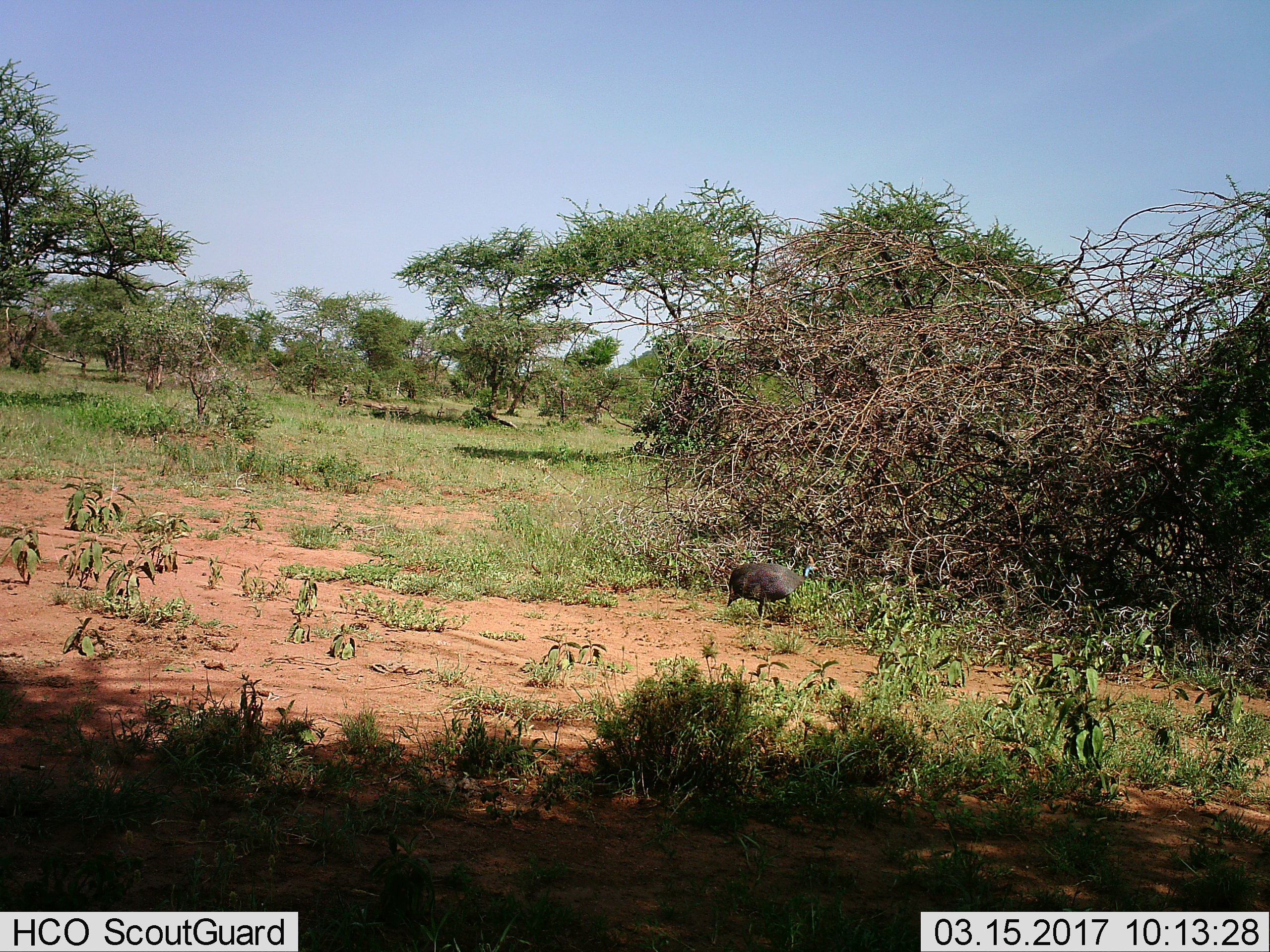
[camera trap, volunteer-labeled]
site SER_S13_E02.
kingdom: Animalia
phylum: Chordata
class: Aves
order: Galliformes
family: Numididae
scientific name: Numididae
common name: guineafowl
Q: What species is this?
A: Guineafowl (Numididae).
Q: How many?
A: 1.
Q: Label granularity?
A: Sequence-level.